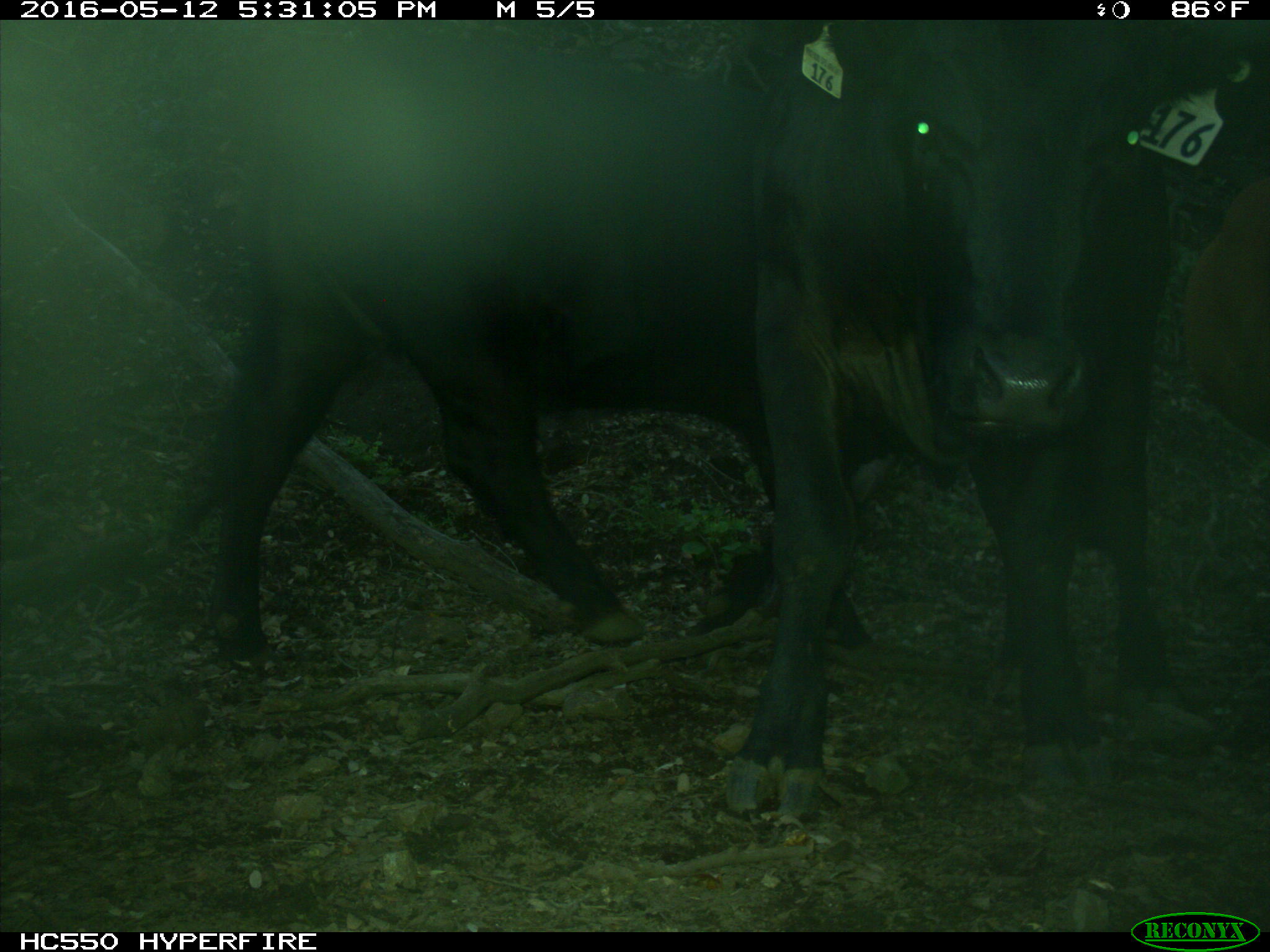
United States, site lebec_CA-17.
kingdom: Animalia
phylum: Chordata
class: Mammalia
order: Artiodactyla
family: Bovidae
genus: Bos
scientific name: Bos taurus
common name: domestic cow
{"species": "Bos taurus (domestic cow)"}